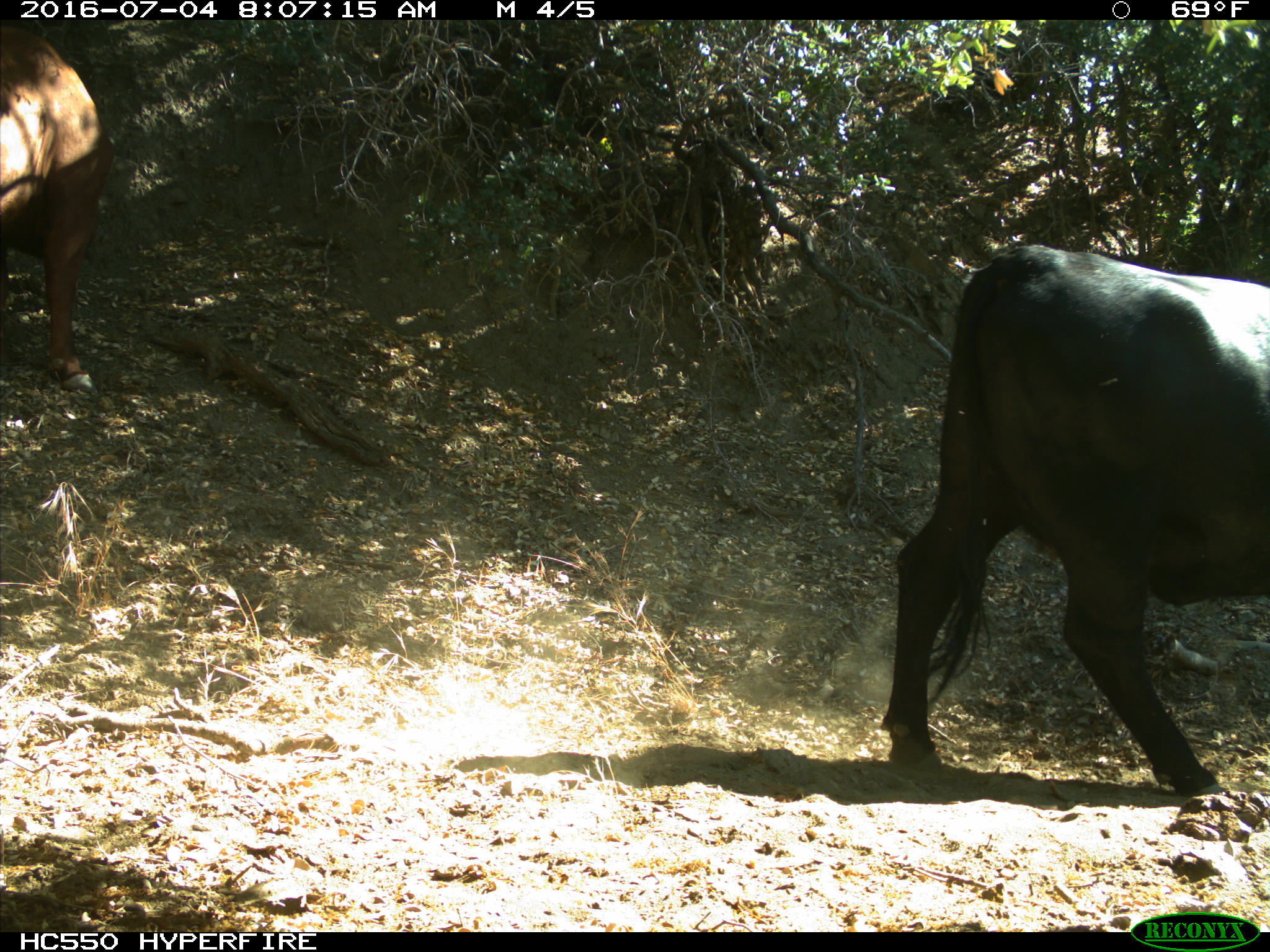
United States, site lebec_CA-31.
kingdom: Animalia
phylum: Chordata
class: Mammalia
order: Artiodactyla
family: Bovidae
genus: Bos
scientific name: Bos taurus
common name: domestic cow